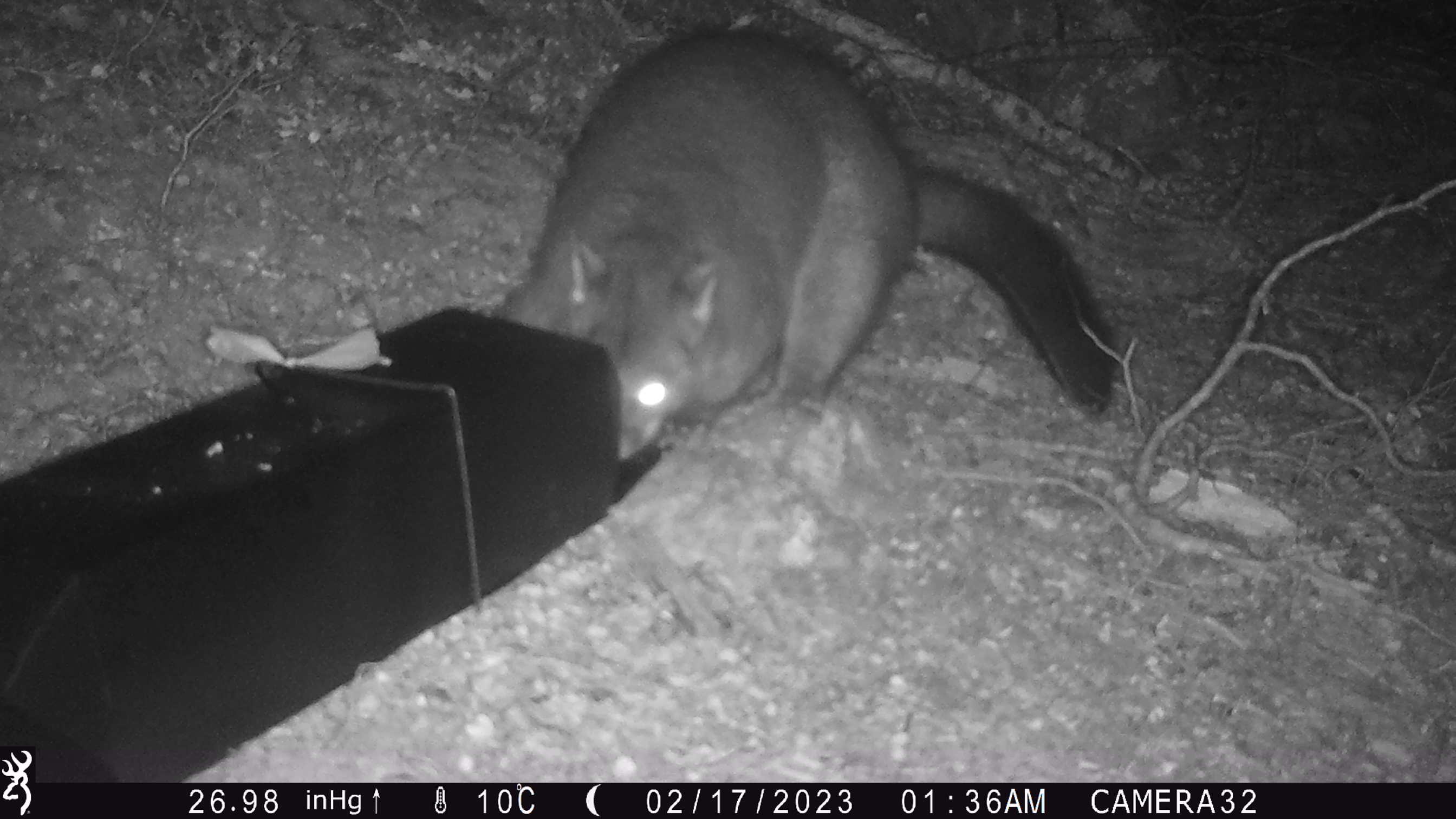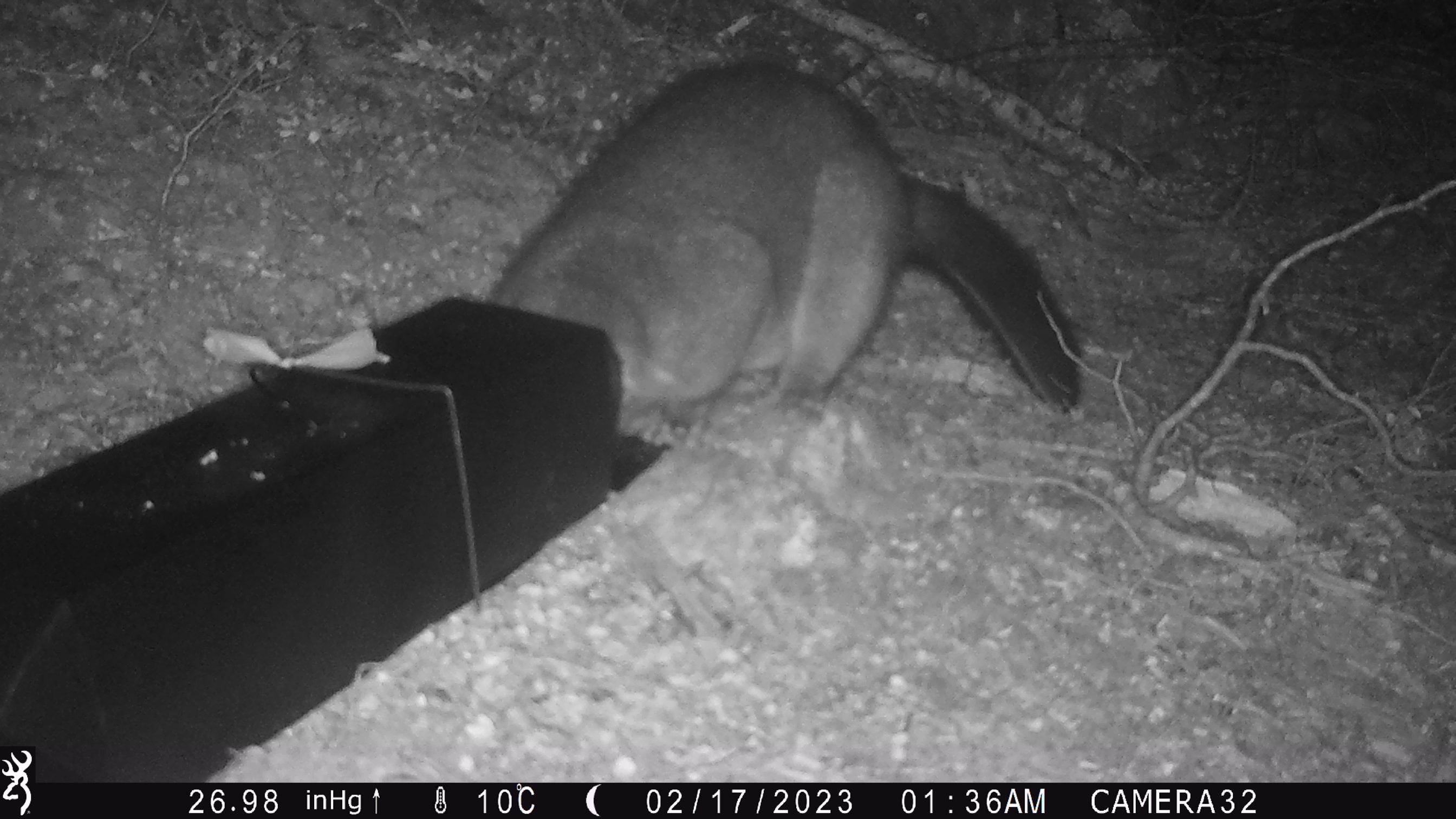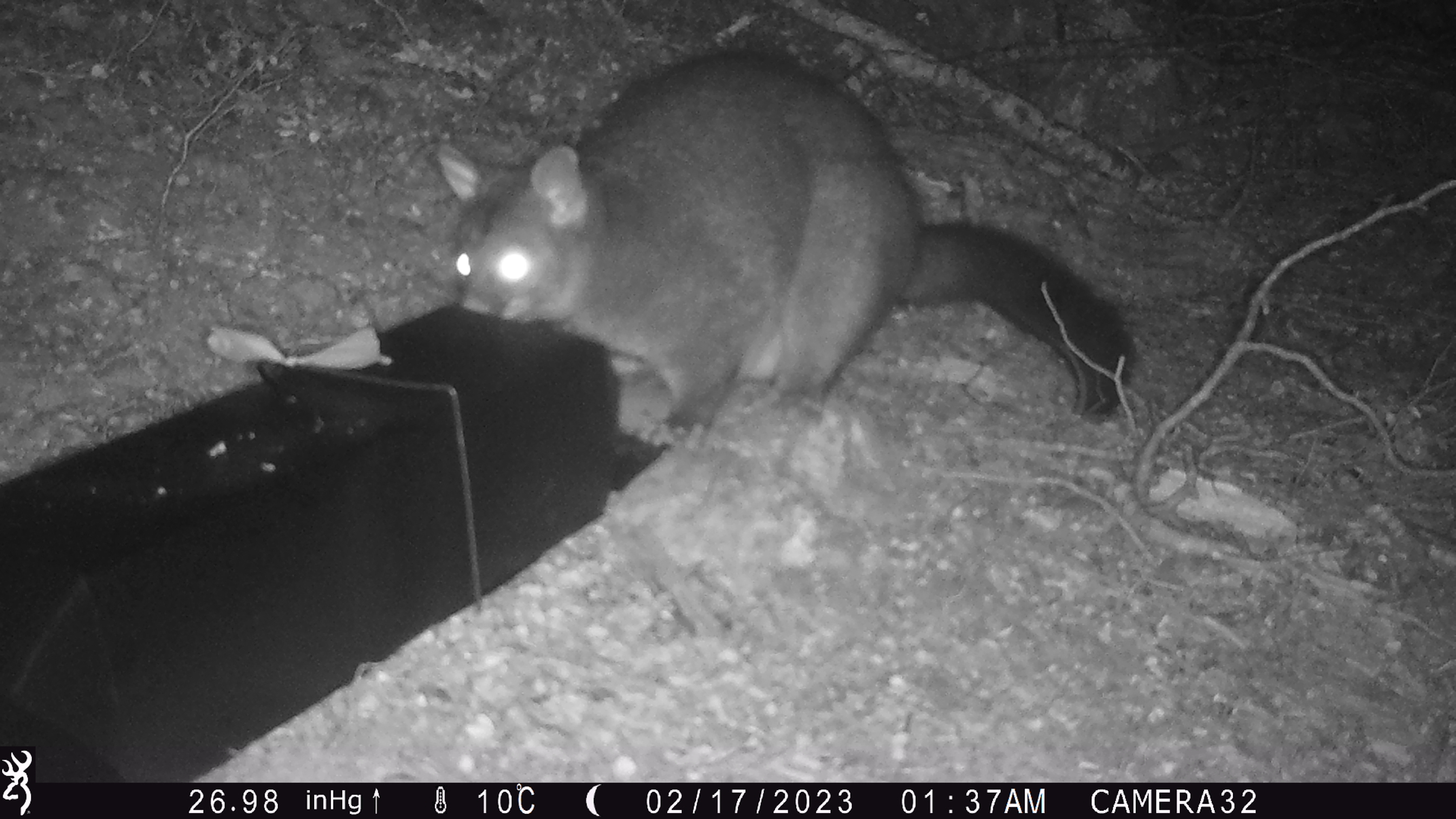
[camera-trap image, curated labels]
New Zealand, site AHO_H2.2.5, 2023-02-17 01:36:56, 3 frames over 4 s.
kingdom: Animalia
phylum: Chordata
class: Mammalia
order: Carnivora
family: Mustelidae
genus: Mustela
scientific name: Mustela erminea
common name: stoat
Stoat (Mustela erminea).